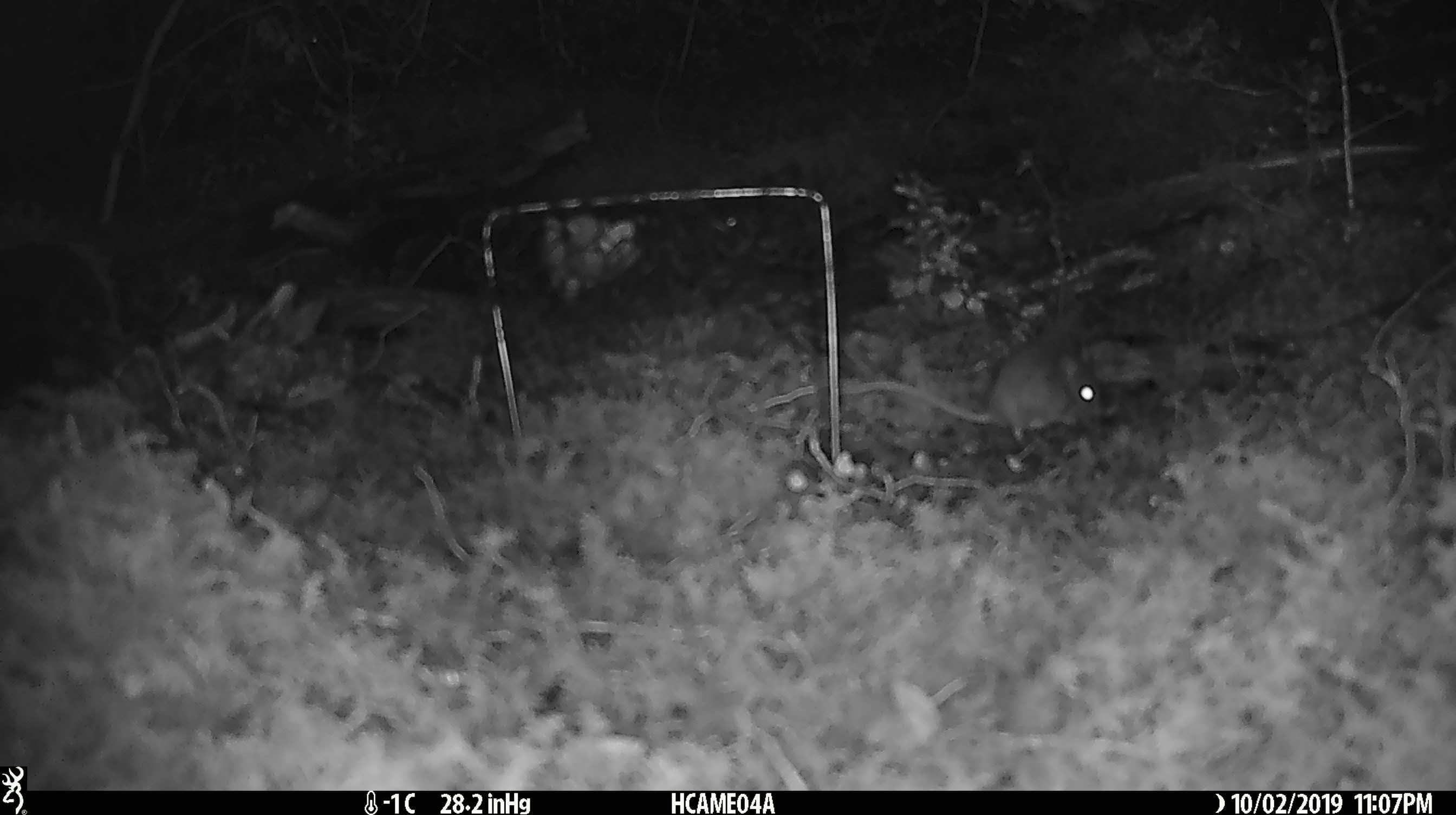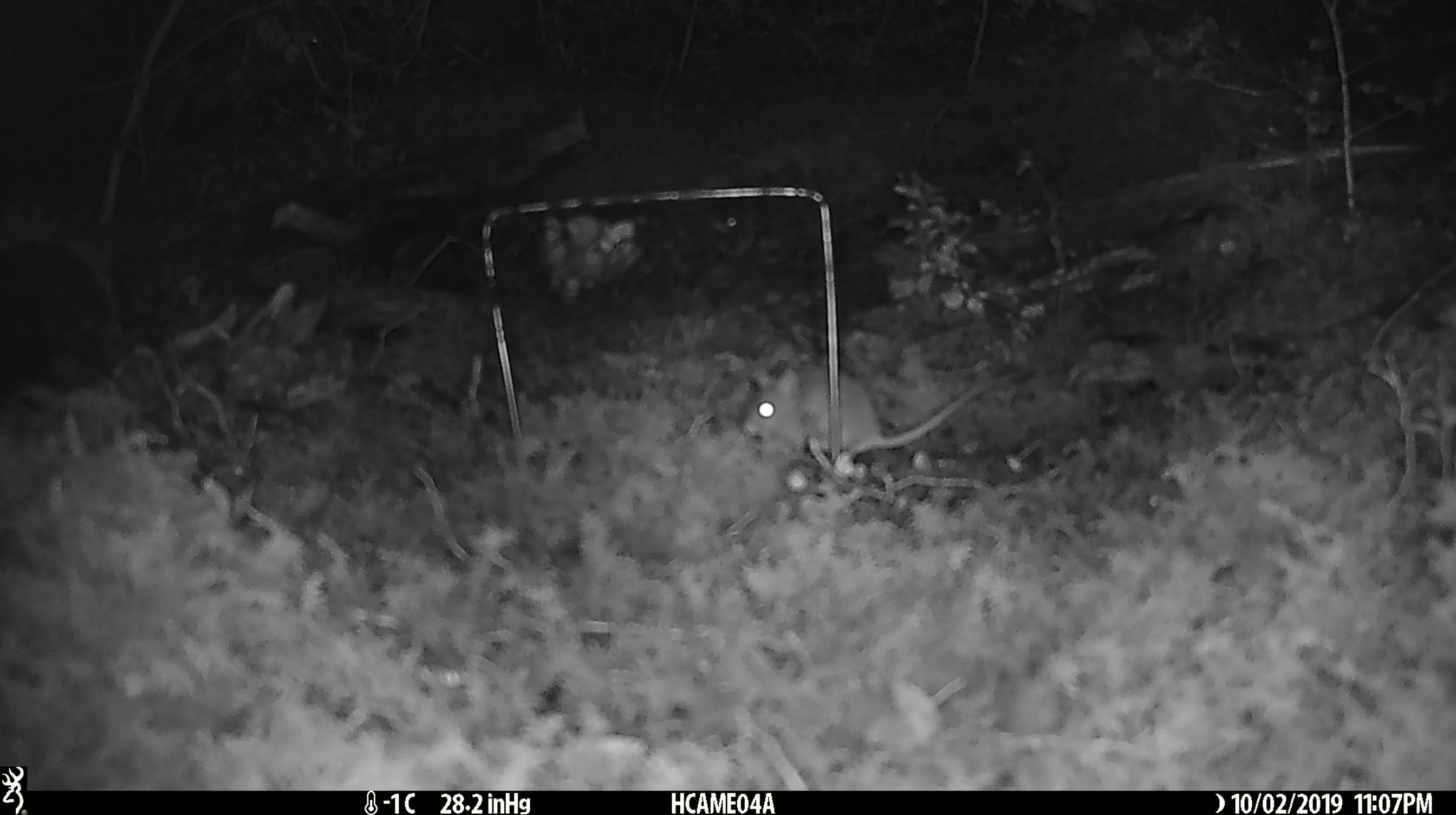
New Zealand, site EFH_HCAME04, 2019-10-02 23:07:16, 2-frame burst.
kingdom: Animalia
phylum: Chordata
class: Mammalia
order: Rodentia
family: Muridae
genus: Mus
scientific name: Mus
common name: mouse